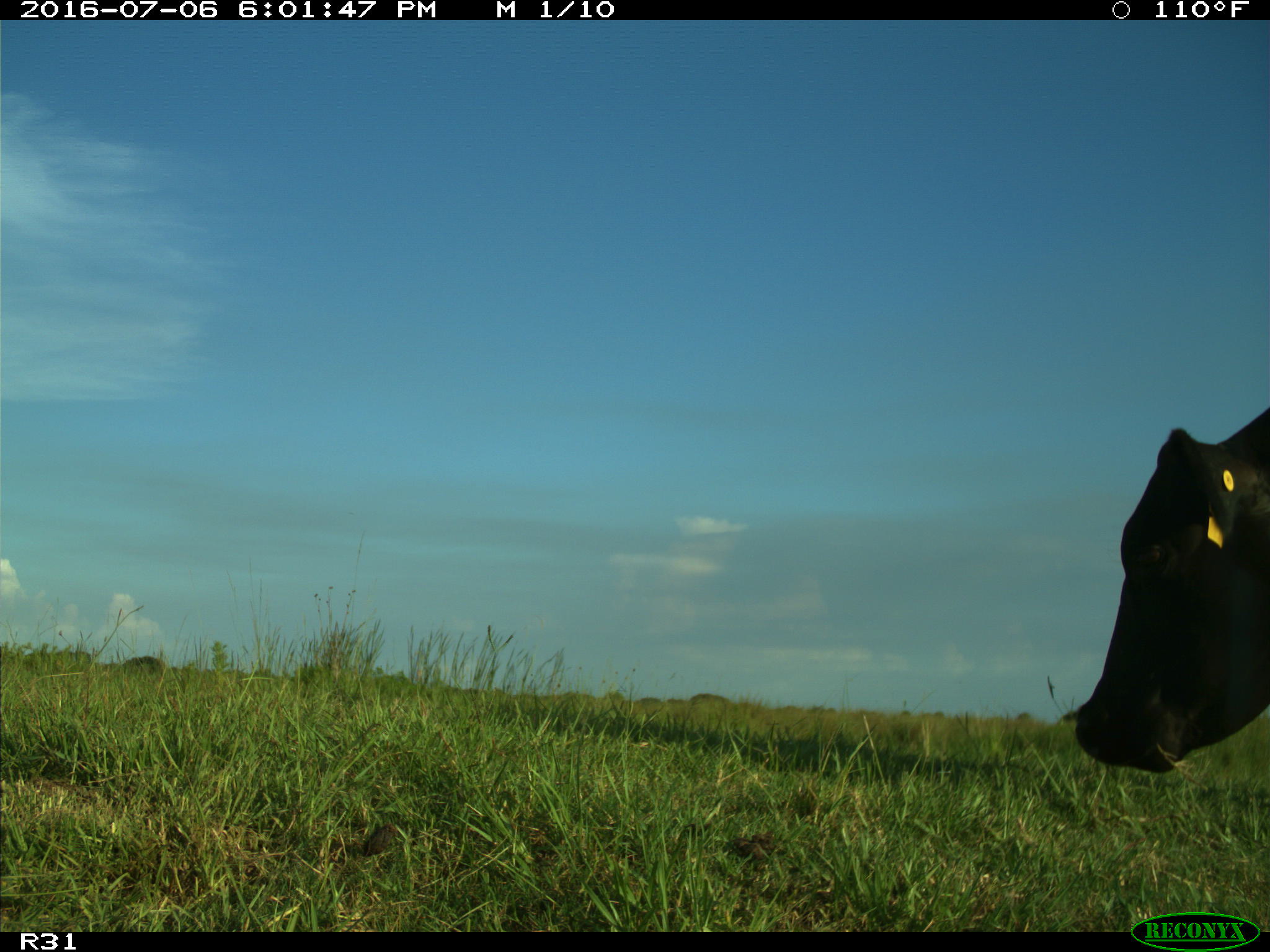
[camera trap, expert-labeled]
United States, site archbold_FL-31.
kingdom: Animalia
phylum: Chordata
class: Mammalia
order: Artiodactyla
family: Bovidae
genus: Bos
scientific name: Bos taurus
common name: domestic cow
Bos taurus (domestic cow).